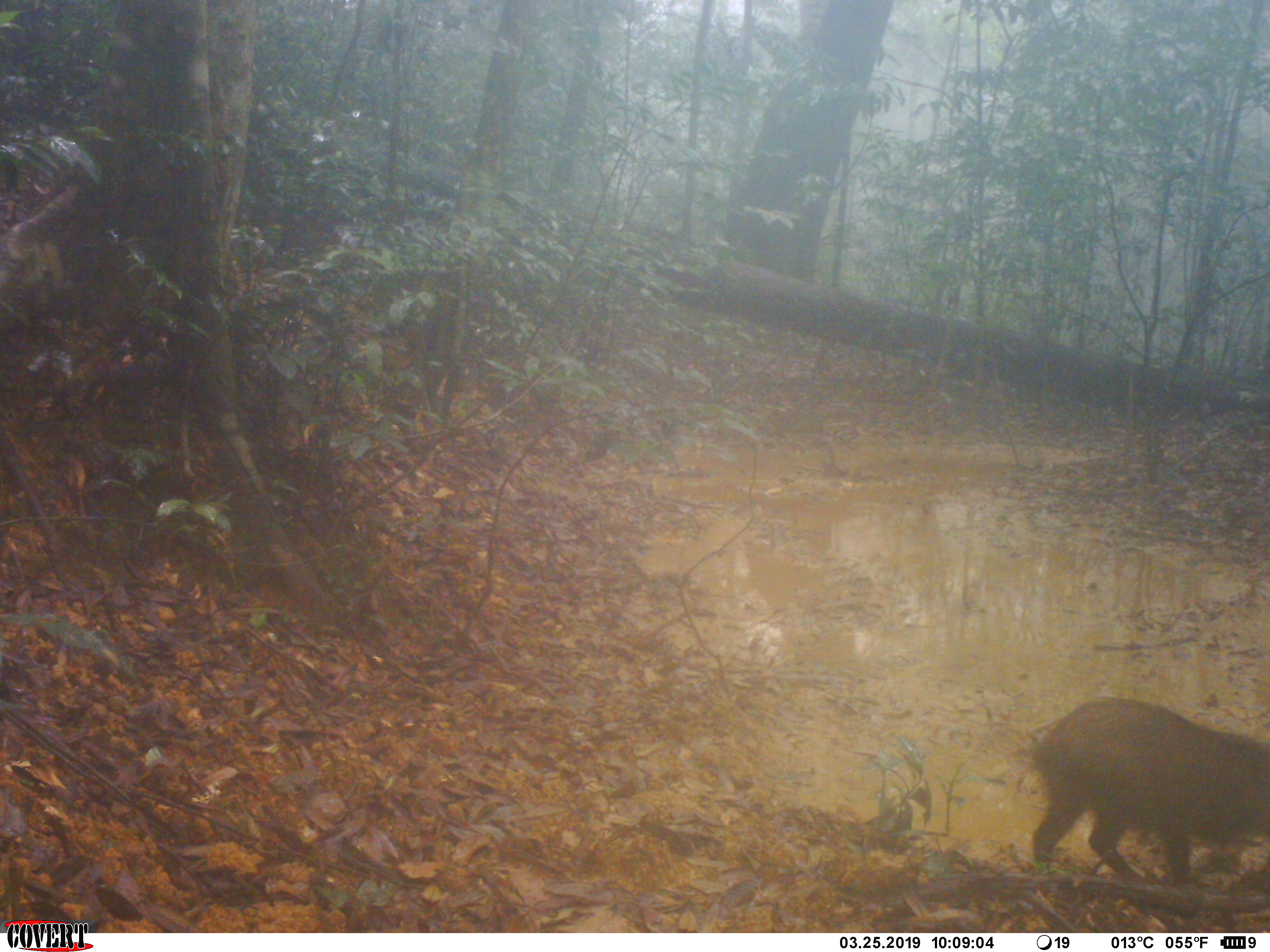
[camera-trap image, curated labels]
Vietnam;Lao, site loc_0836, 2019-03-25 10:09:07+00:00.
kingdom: Animalia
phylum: Chordata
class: Mammalia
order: Artiodactyla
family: Suidae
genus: Sus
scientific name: Sus scrofa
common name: eurasian wild pig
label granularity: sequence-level